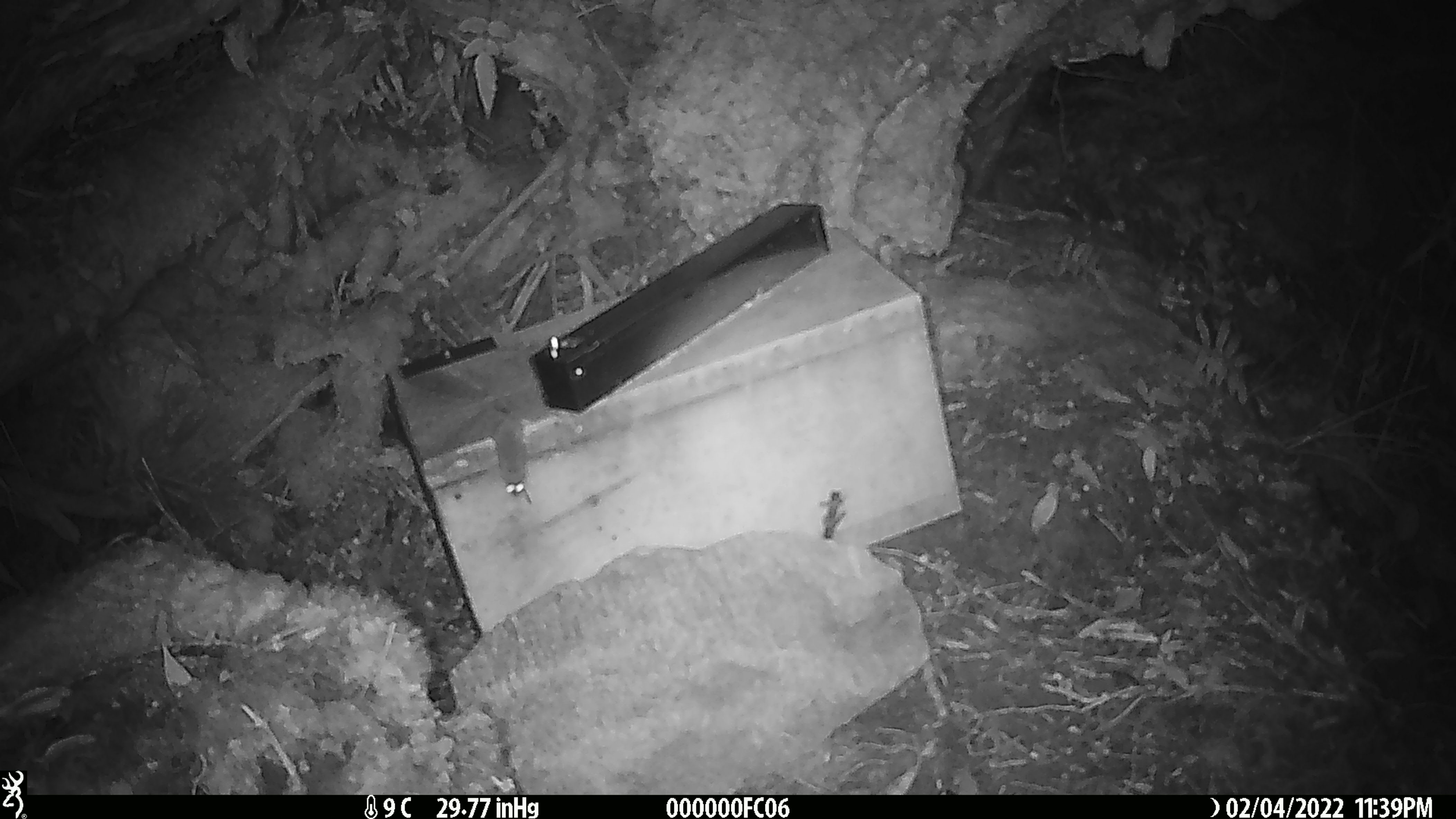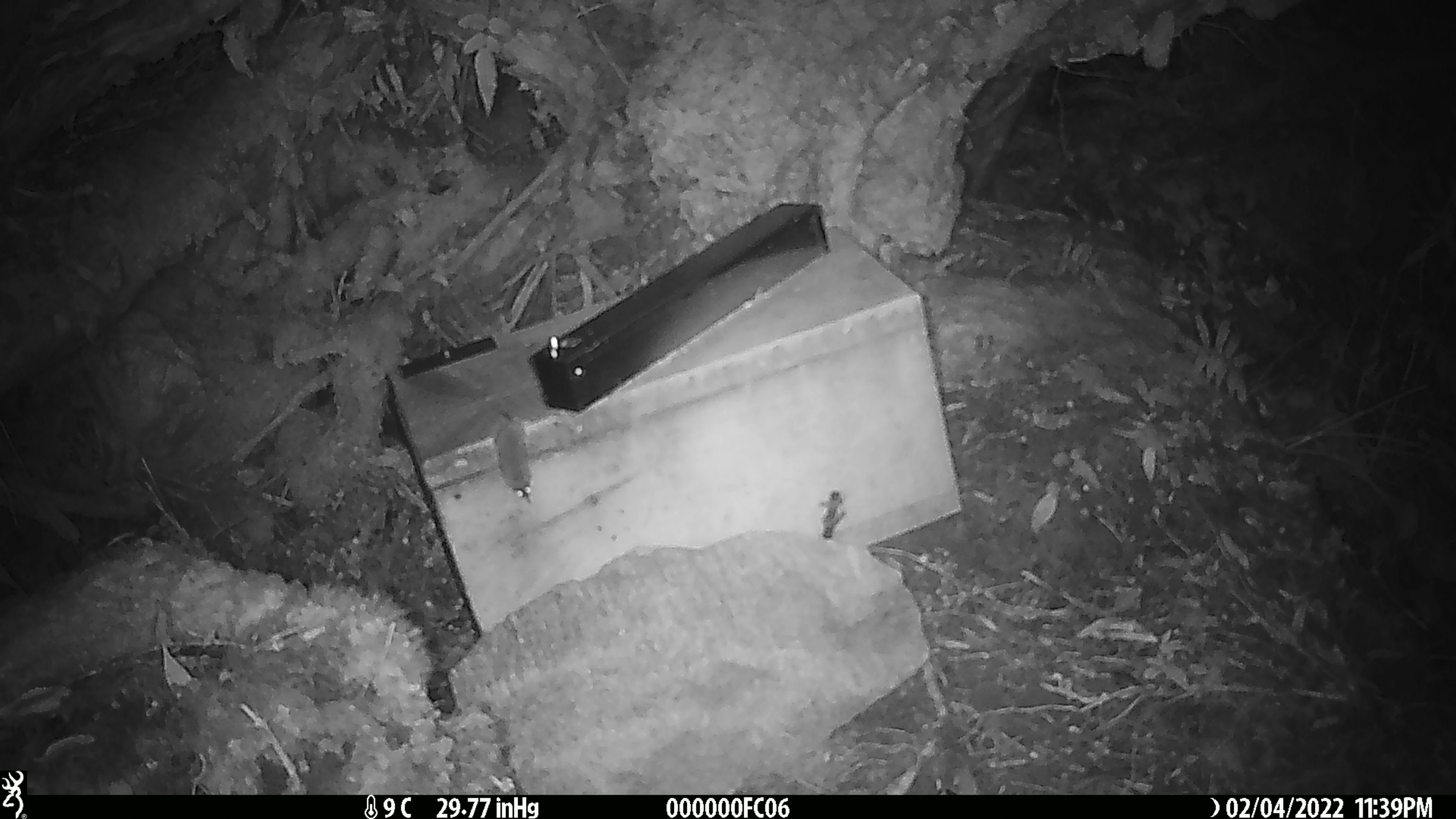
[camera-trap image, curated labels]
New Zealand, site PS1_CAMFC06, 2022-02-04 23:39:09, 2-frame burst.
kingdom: Animalia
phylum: Chordata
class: Mammalia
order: Rodentia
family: Muridae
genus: Mus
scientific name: Mus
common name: mouse